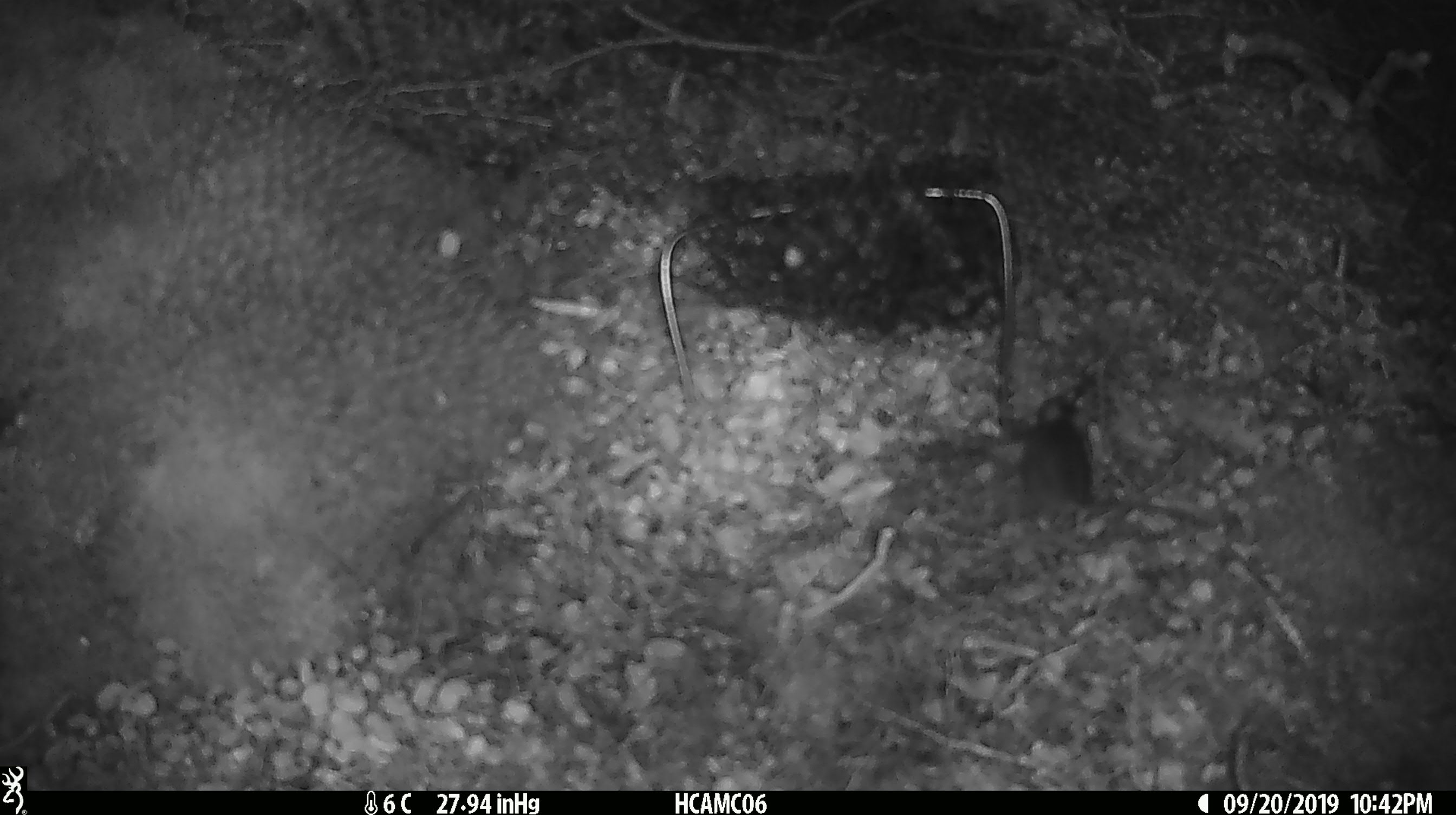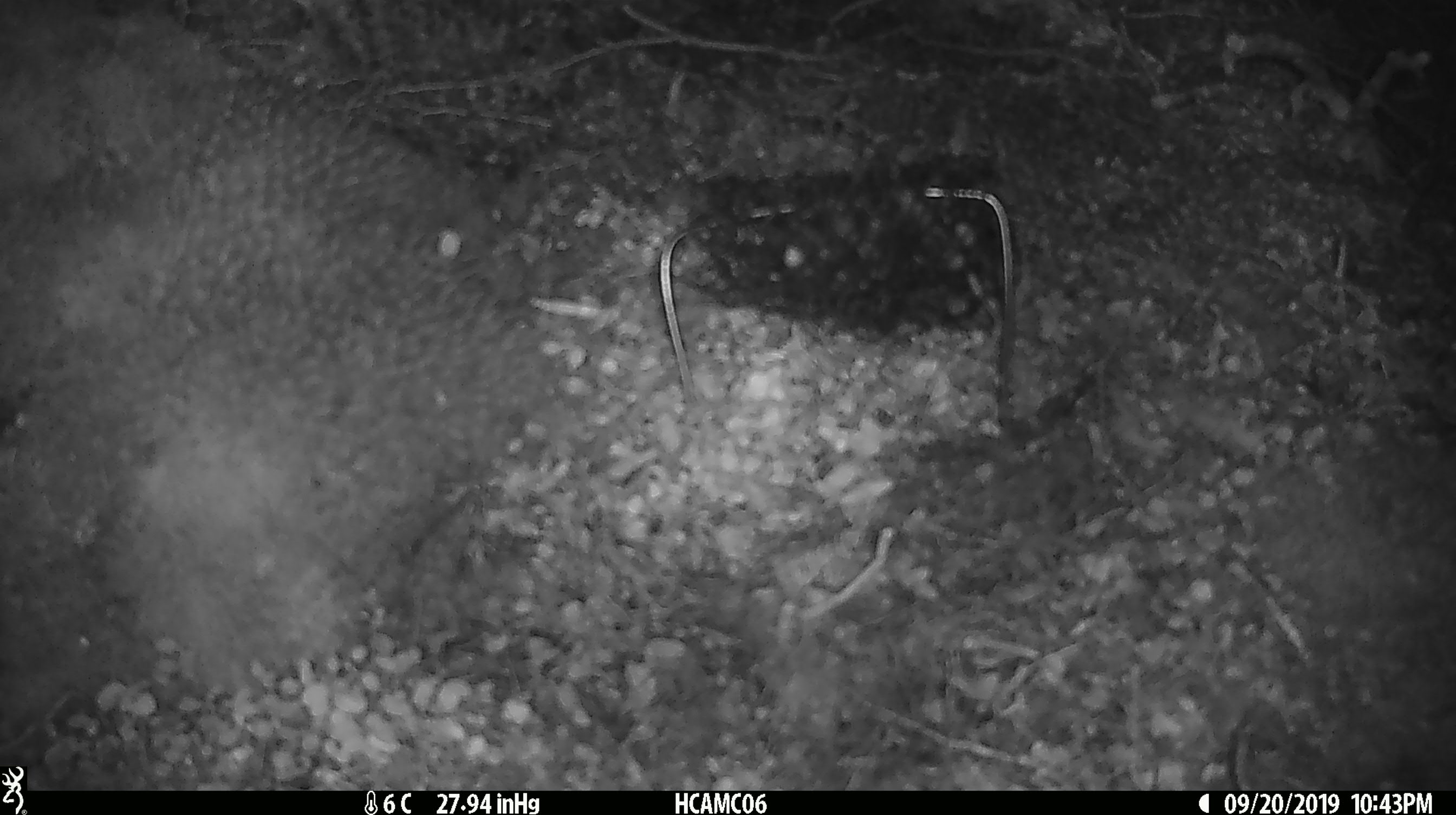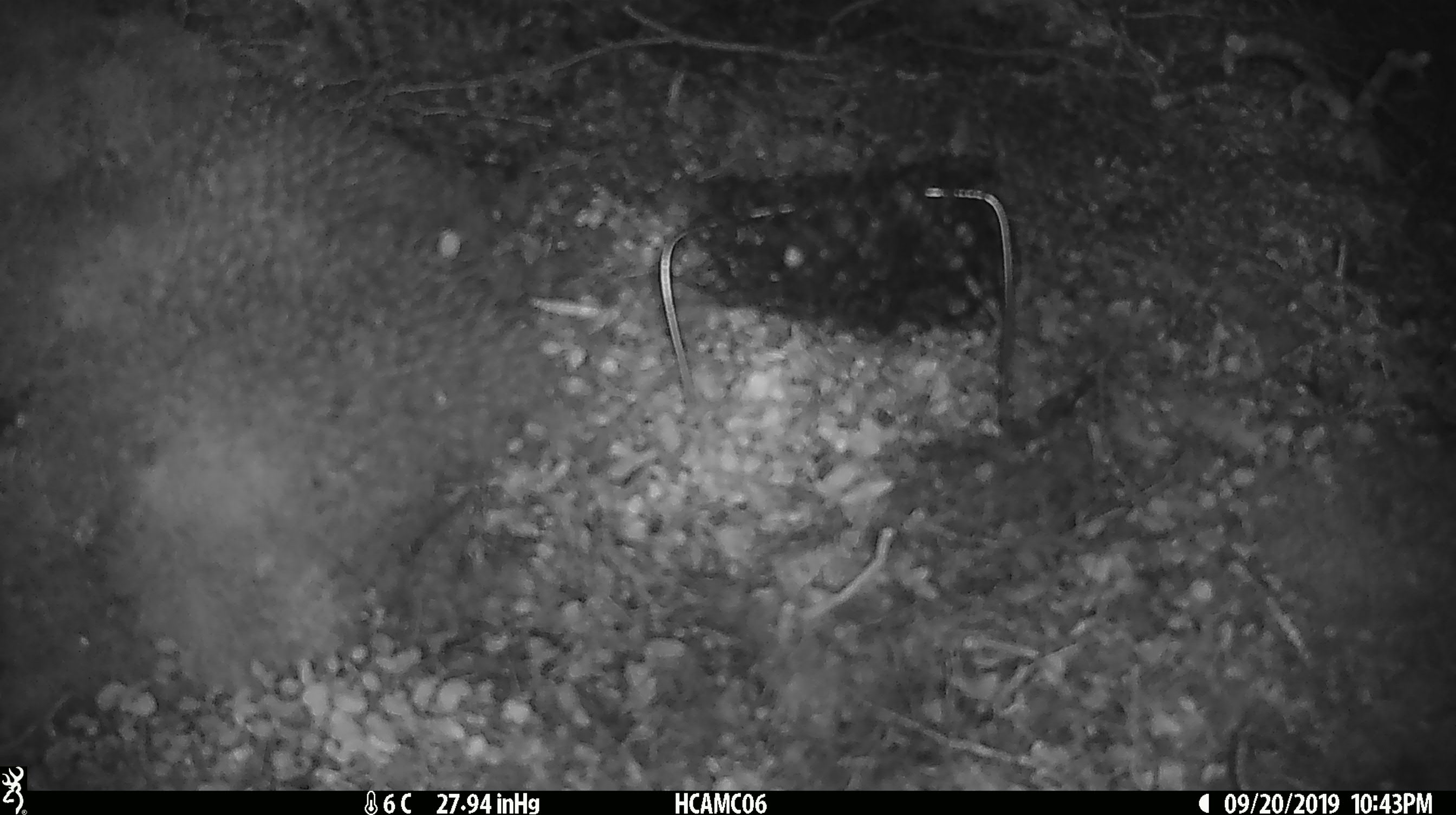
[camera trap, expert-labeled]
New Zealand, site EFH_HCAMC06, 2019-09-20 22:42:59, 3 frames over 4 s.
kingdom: Animalia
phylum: Chordata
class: Mammalia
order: Rodentia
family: Muridae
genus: Mus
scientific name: Mus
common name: mouse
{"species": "mouse (Mus)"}